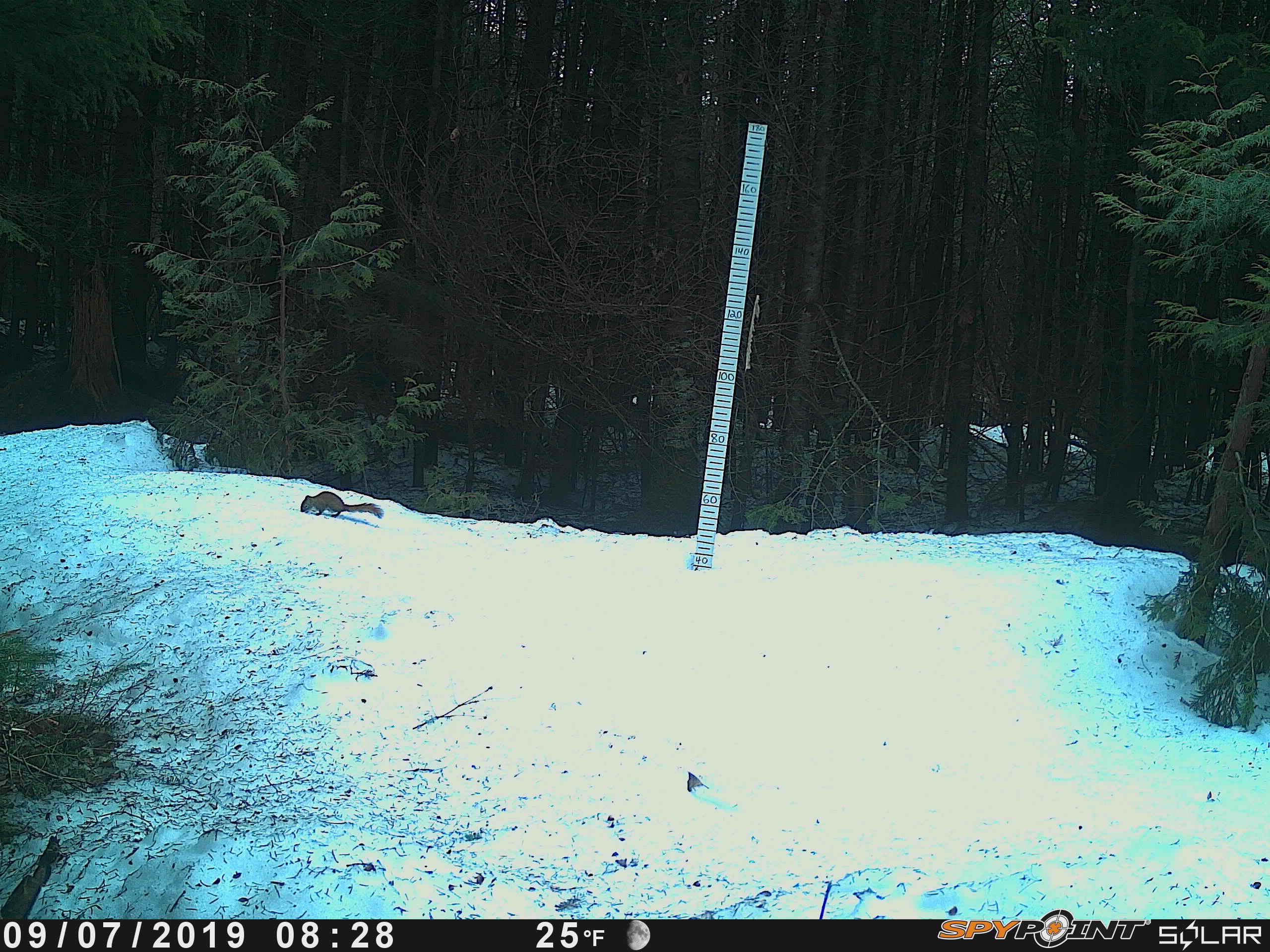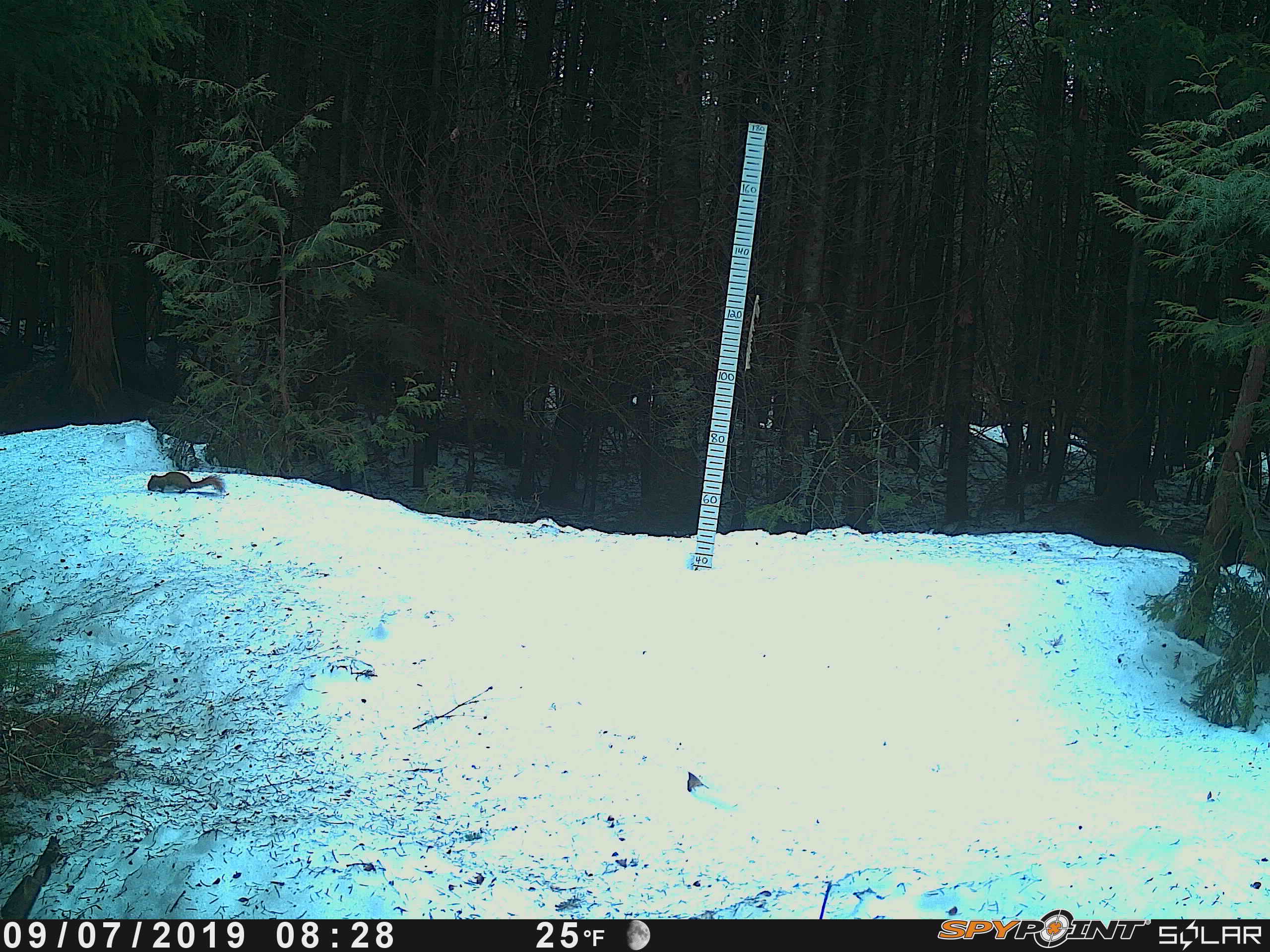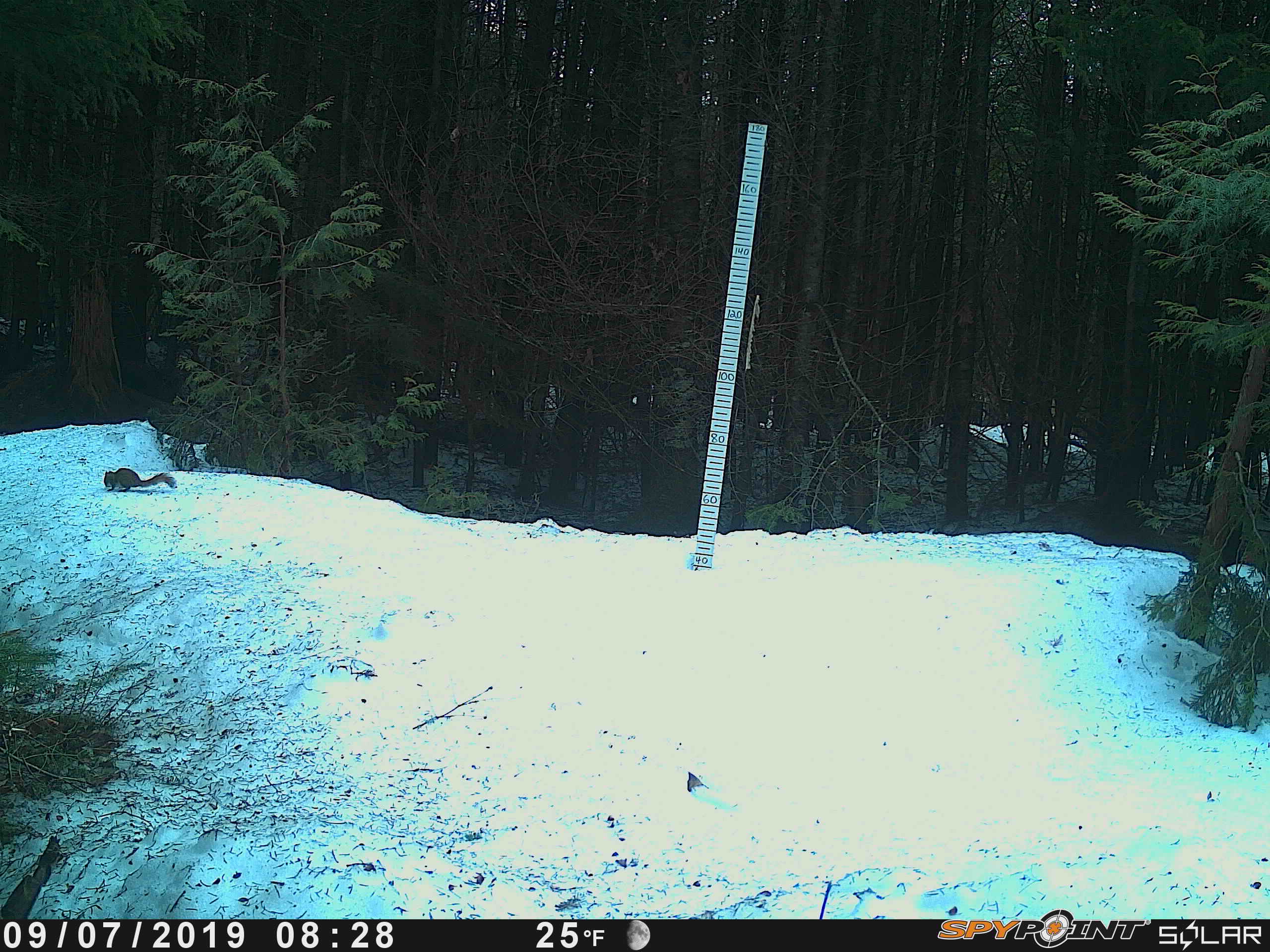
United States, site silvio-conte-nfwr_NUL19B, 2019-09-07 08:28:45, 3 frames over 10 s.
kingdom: Animalia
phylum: Chordata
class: Mammalia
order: Rodentia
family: Sciuridae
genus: Tamiasciurus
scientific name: Tamiasciurus hudsonicus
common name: red squirrel